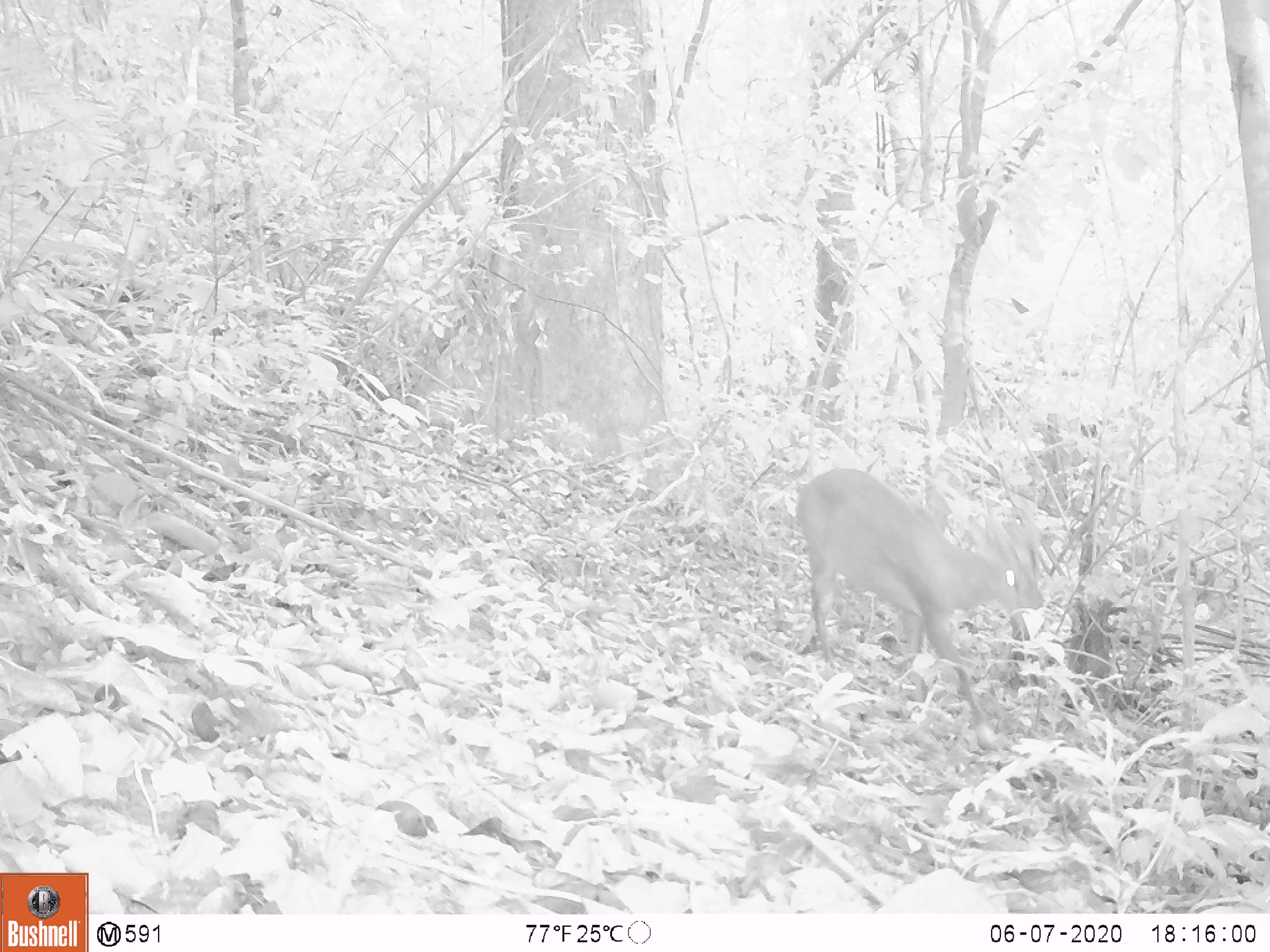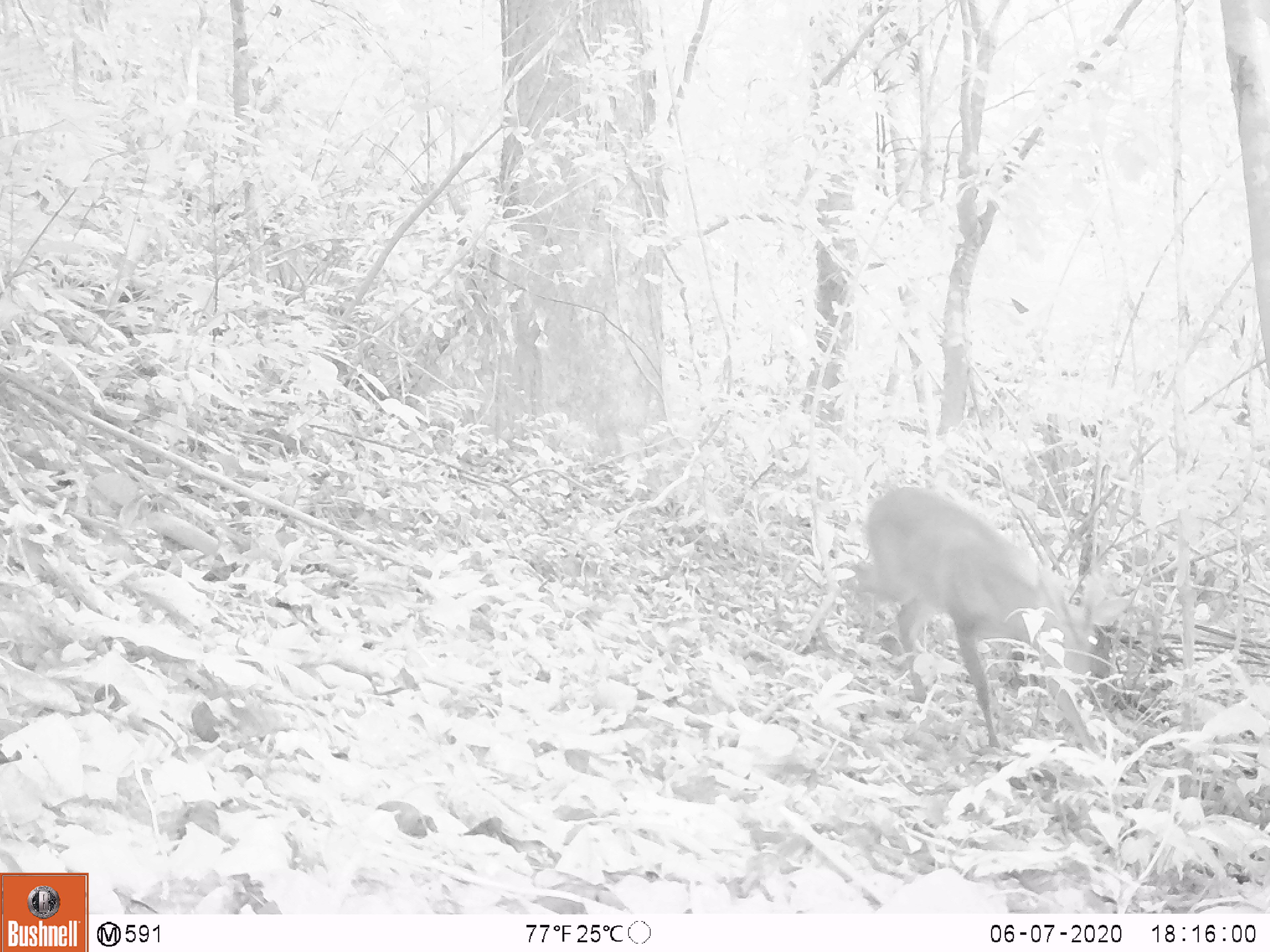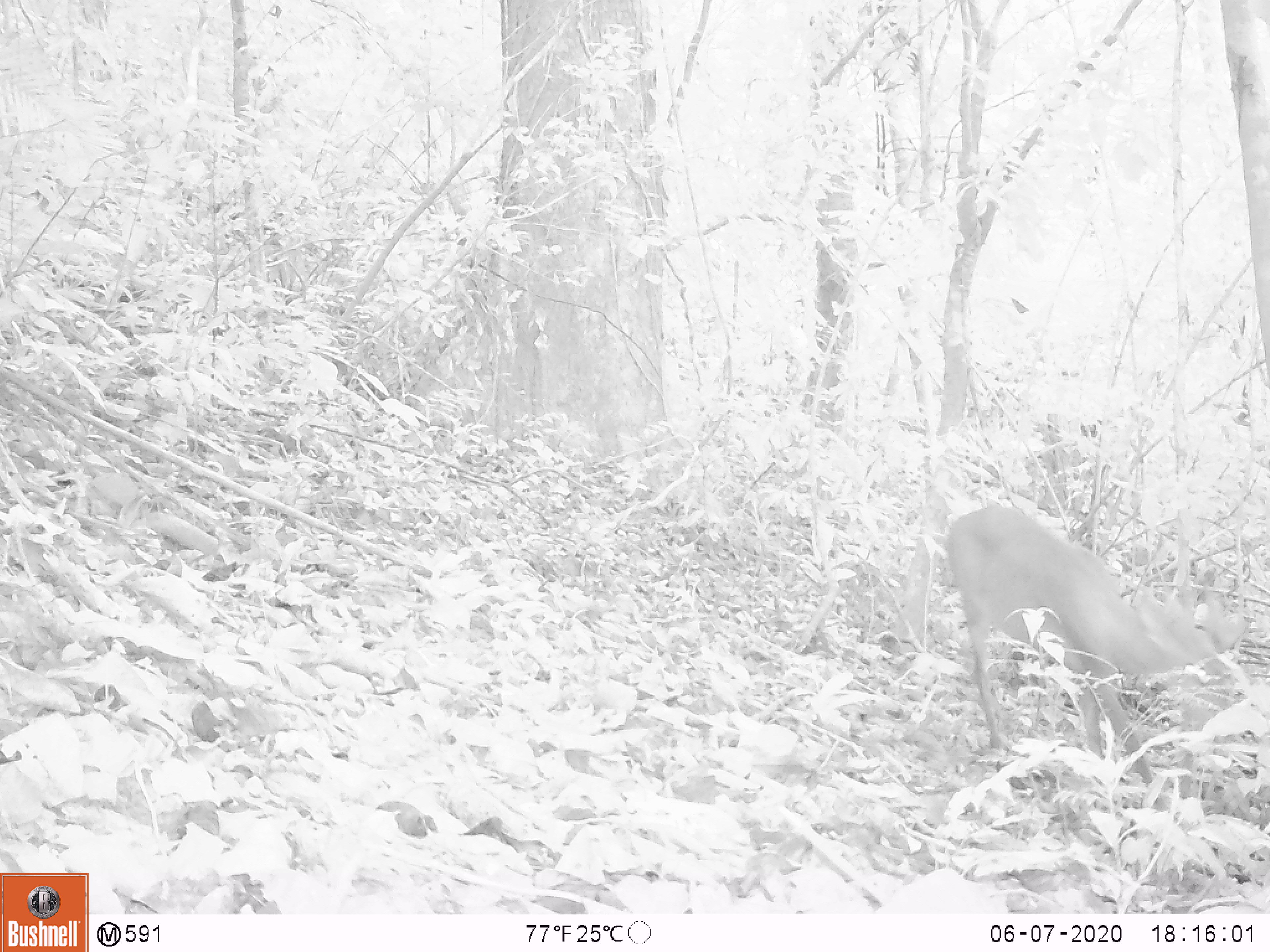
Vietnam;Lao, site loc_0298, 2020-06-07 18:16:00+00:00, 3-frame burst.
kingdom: Animalia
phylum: Chordata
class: Mammalia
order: Artiodactyla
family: Cervidae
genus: Muntiacus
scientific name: Muntiacus rooseveltorum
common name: roosevelt's muntjac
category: roosevelts muntjac group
Roosevelts muntjac group (roosevelt's muntjac) (Muntiacus rooseveltorum). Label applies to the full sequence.